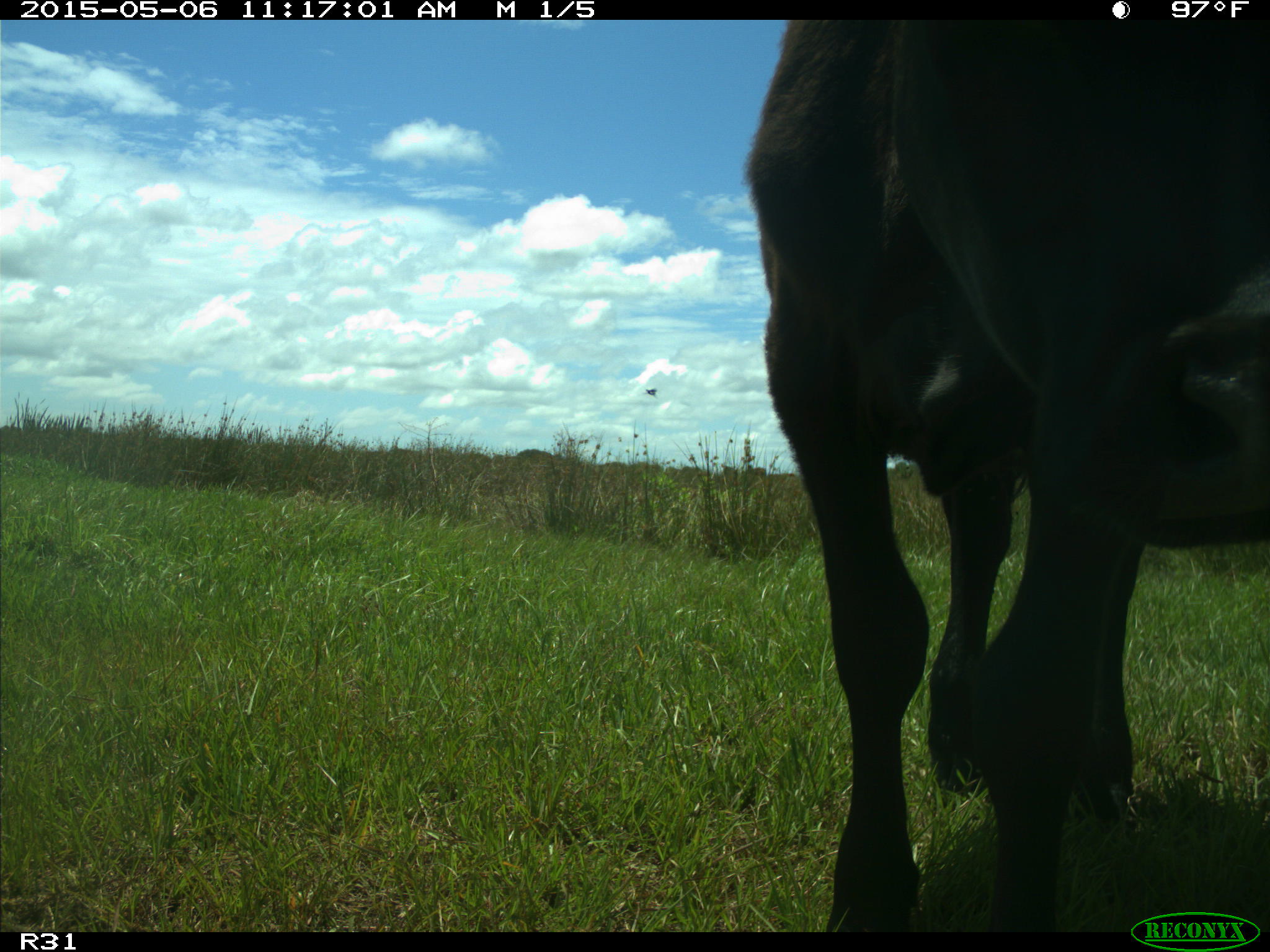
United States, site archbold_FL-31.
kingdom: Animalia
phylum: Chordata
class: Mammalia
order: Artiodactyla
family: Bovidae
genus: Bos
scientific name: Bos taurus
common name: domestic cow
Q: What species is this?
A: Bos taurus (domestic cow).